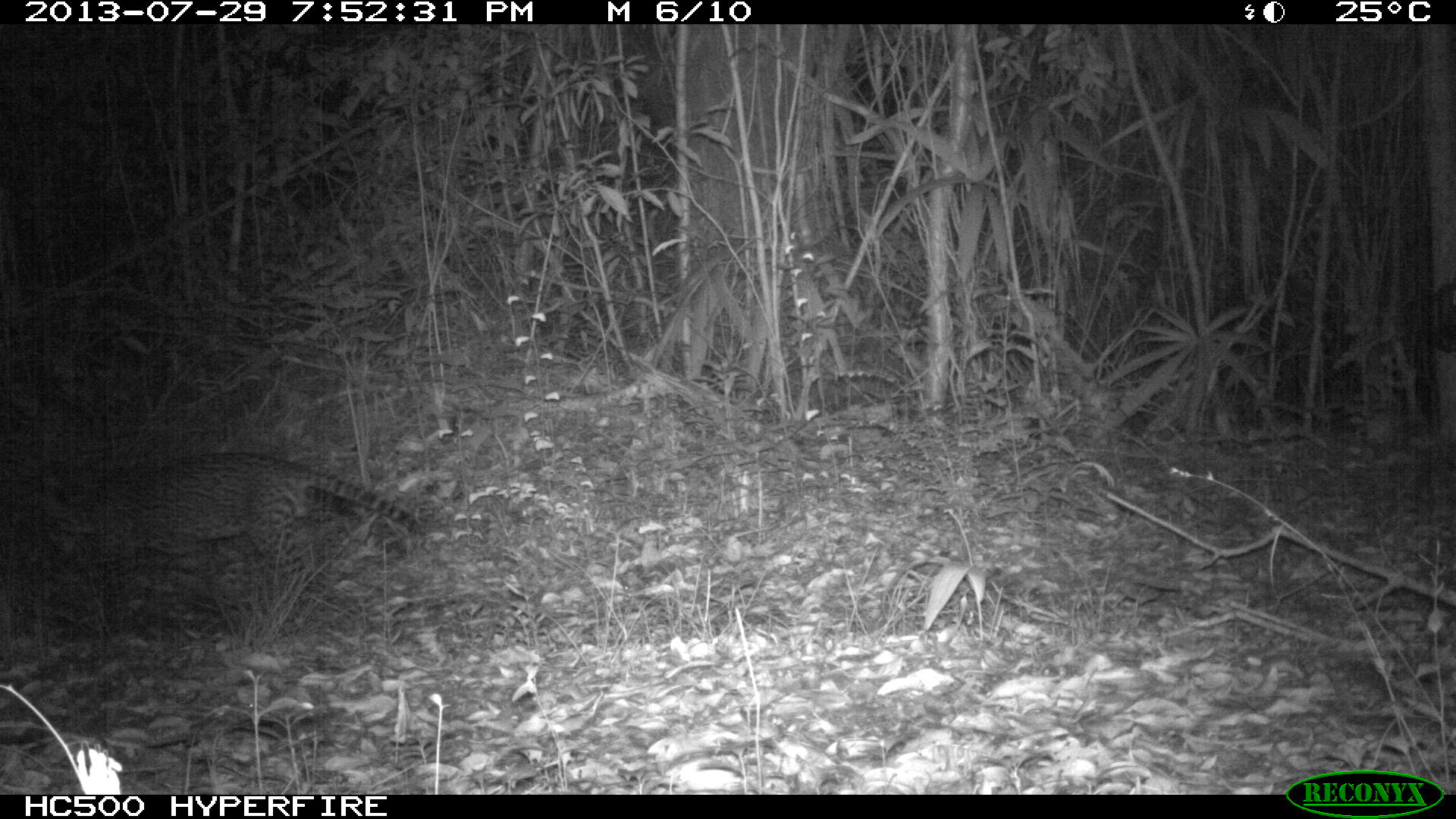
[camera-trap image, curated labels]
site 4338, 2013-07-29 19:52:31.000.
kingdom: Animalia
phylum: Chordata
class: Mammalia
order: Carnivora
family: Felidae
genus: Leopardus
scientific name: Leopardus pardalis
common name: ocelot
Leopardus pardalis (ocelot), count 1, sex female.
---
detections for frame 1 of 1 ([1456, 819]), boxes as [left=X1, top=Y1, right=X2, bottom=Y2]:
leopardus pardalis: [left=34, top=443, right=421, bottom=637]